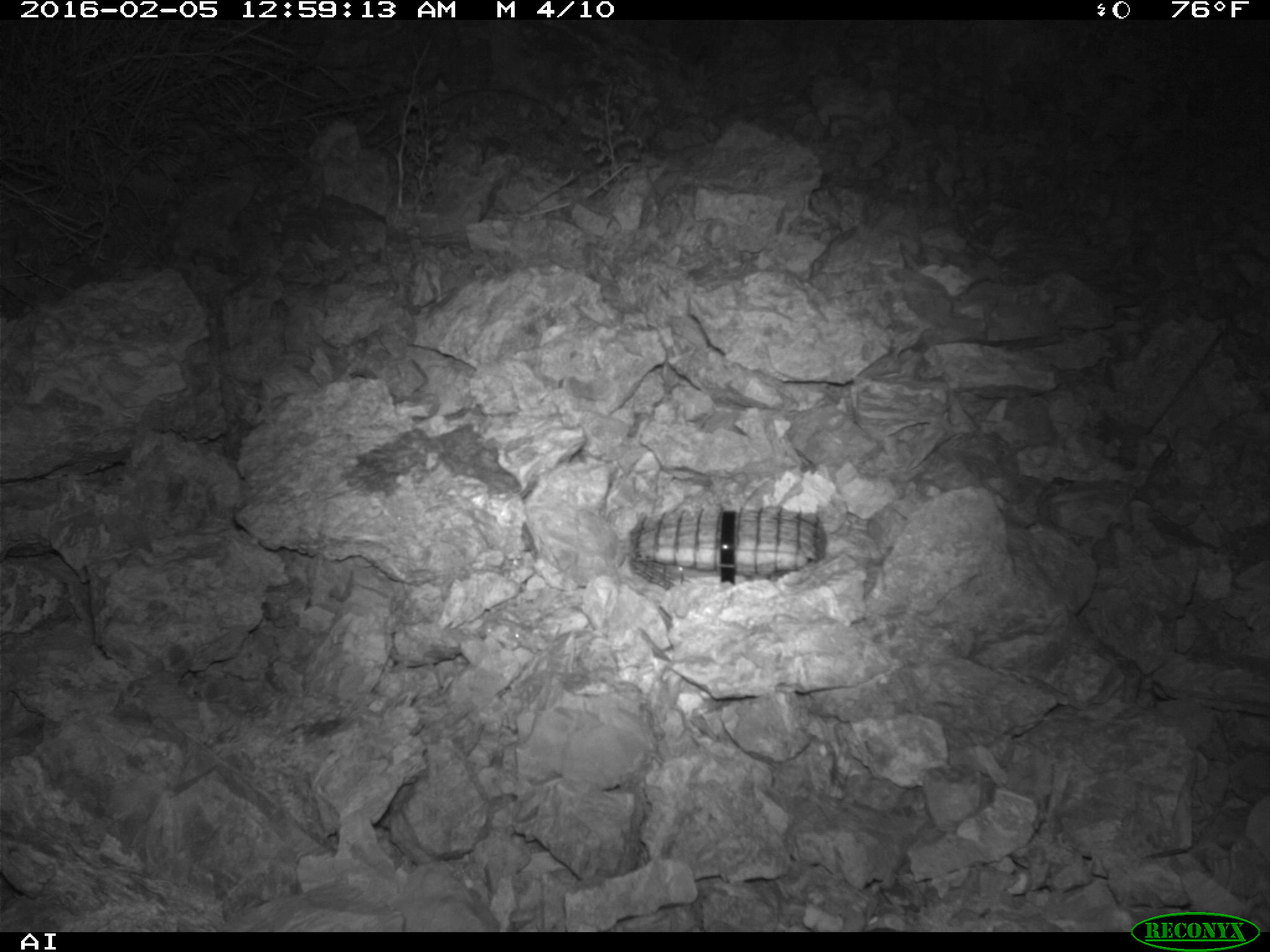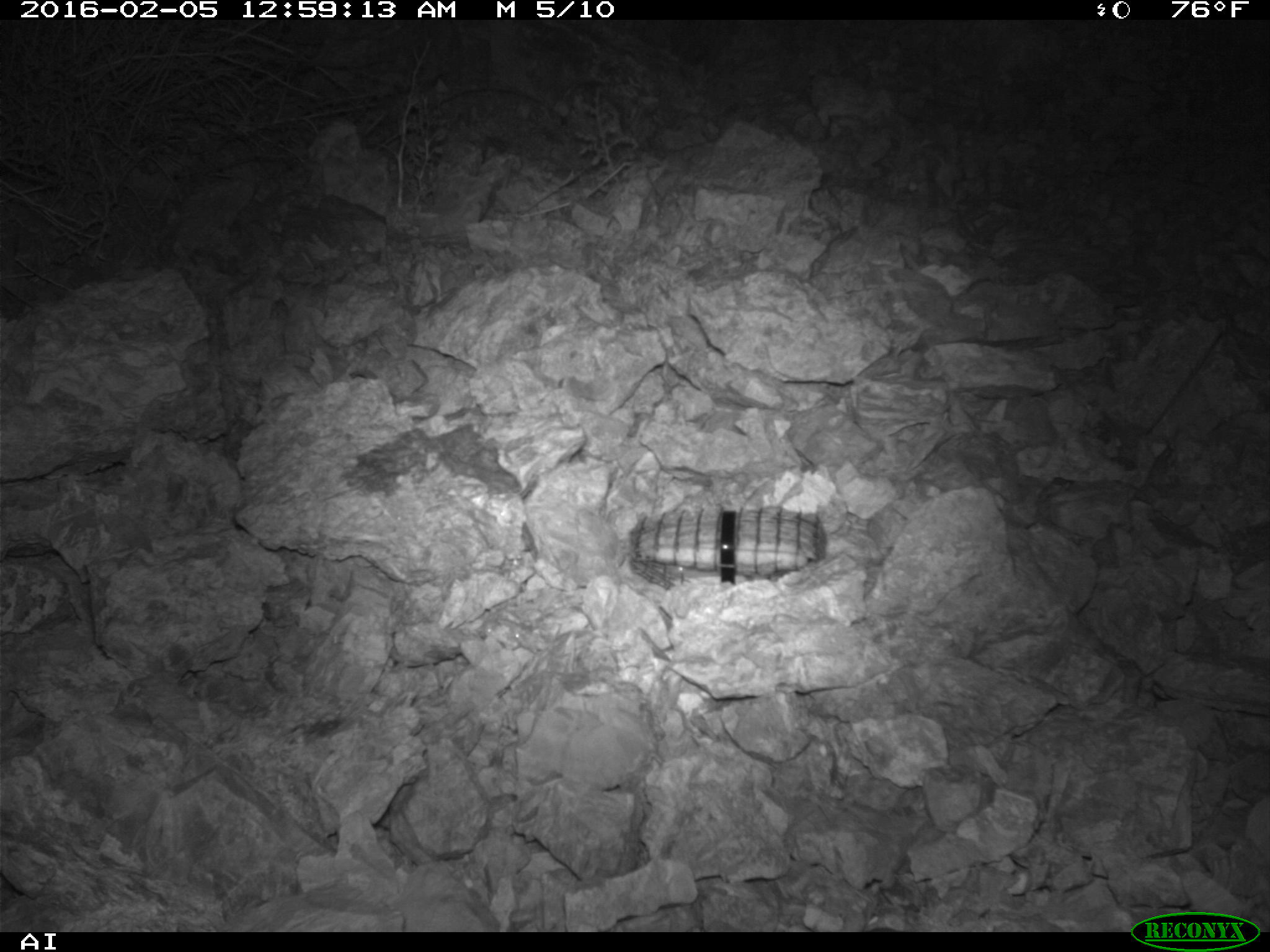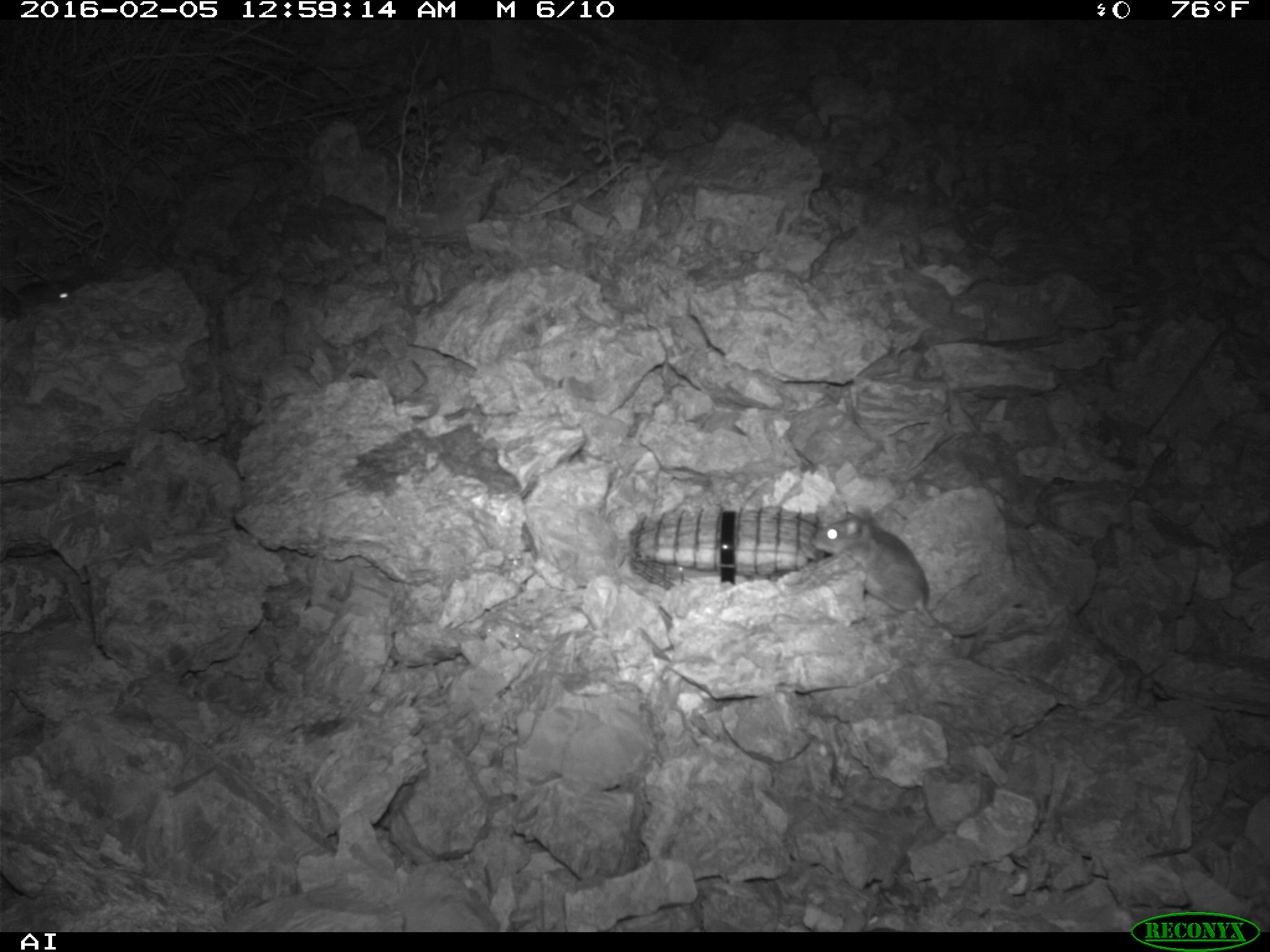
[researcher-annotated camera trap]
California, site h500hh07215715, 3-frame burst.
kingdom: Animalia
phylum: Chordata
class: Mammalia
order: Rodentia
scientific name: Rodentia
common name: rodent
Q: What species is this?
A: Rodent (Rodentia).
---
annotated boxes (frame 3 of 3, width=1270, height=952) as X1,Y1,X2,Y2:
rodent: 810,508,1022,637; 0,280,74,313